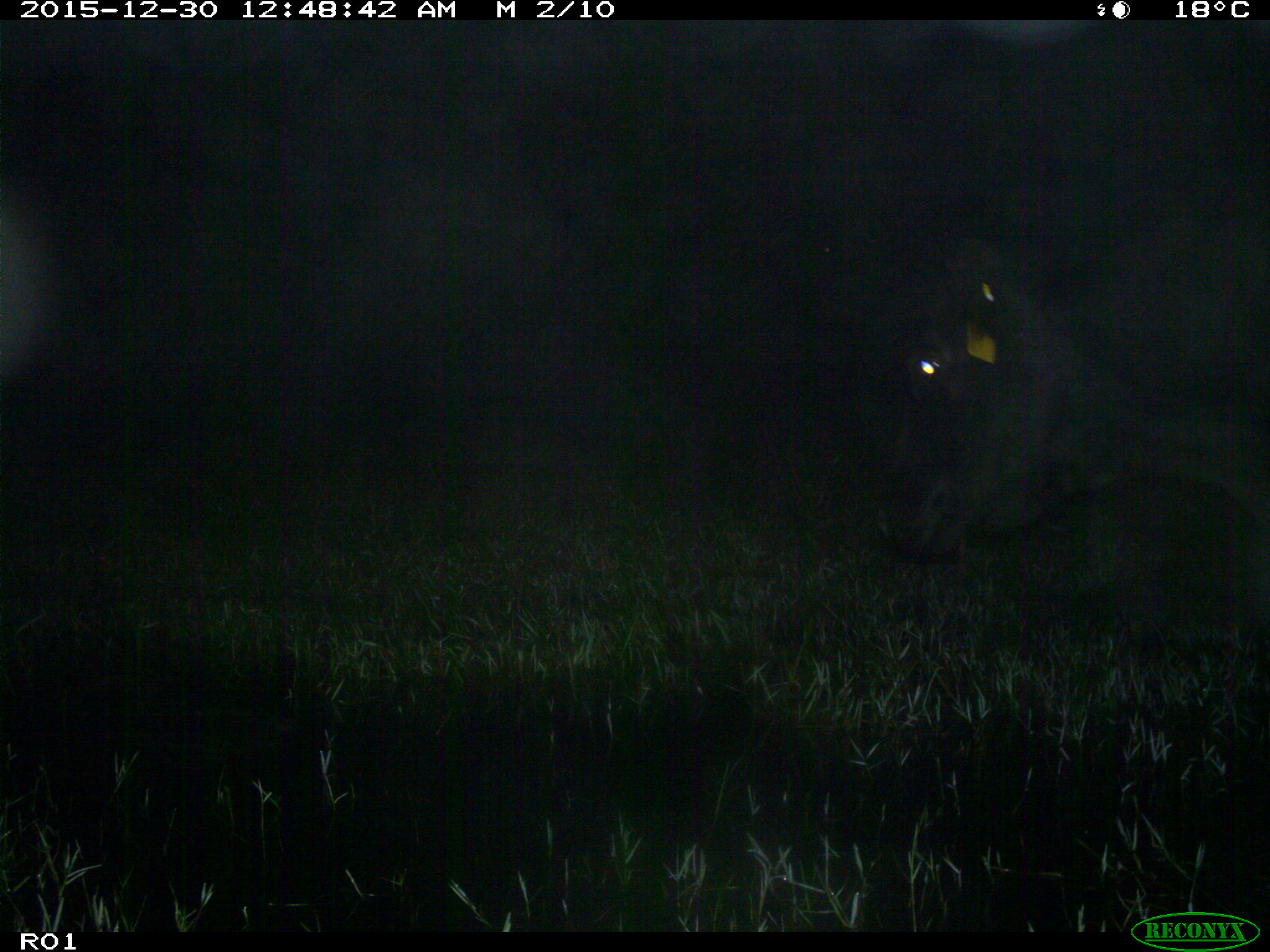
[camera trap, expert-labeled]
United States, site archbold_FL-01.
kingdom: Animalia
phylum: Chordata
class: Mammalia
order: Artiodactyla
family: Bovidae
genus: Bos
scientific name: Bos taurus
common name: domestic cow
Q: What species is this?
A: Bos taurus (domestic cow).